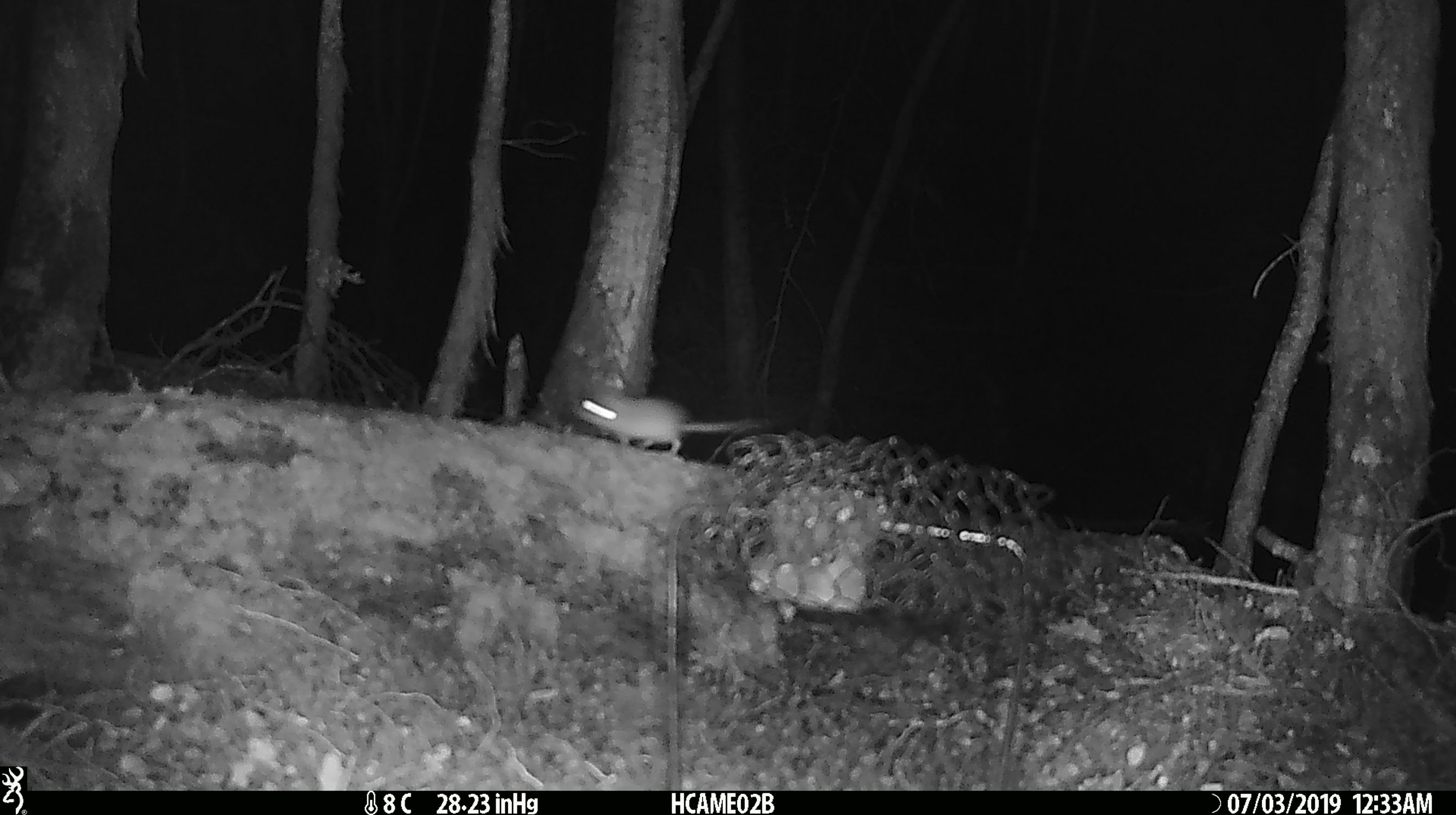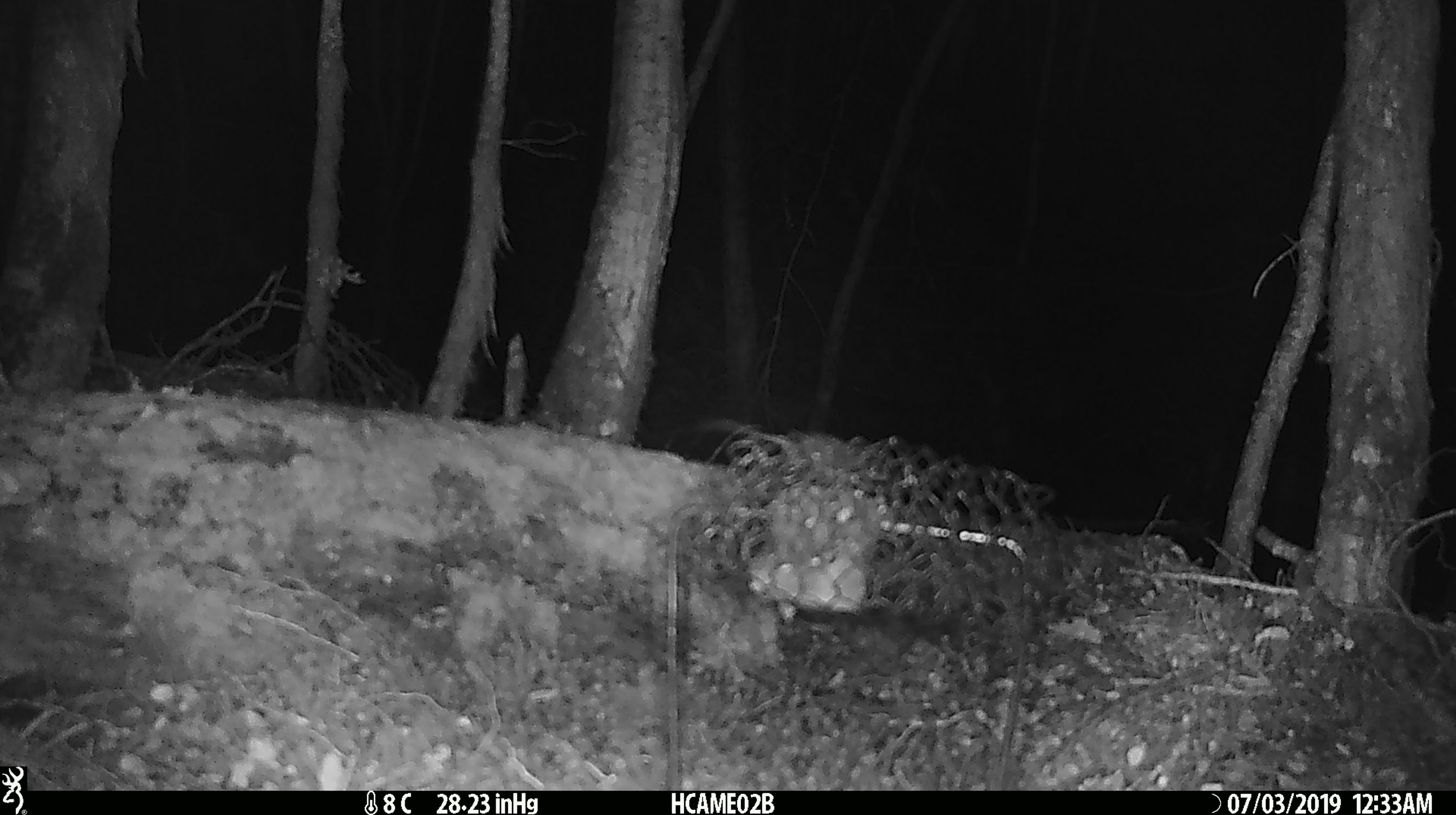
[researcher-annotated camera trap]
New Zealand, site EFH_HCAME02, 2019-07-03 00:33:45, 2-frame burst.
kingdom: Animalia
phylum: Chordata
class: Mammalia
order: Rodentia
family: Muridae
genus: Mus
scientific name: Mus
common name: mouse